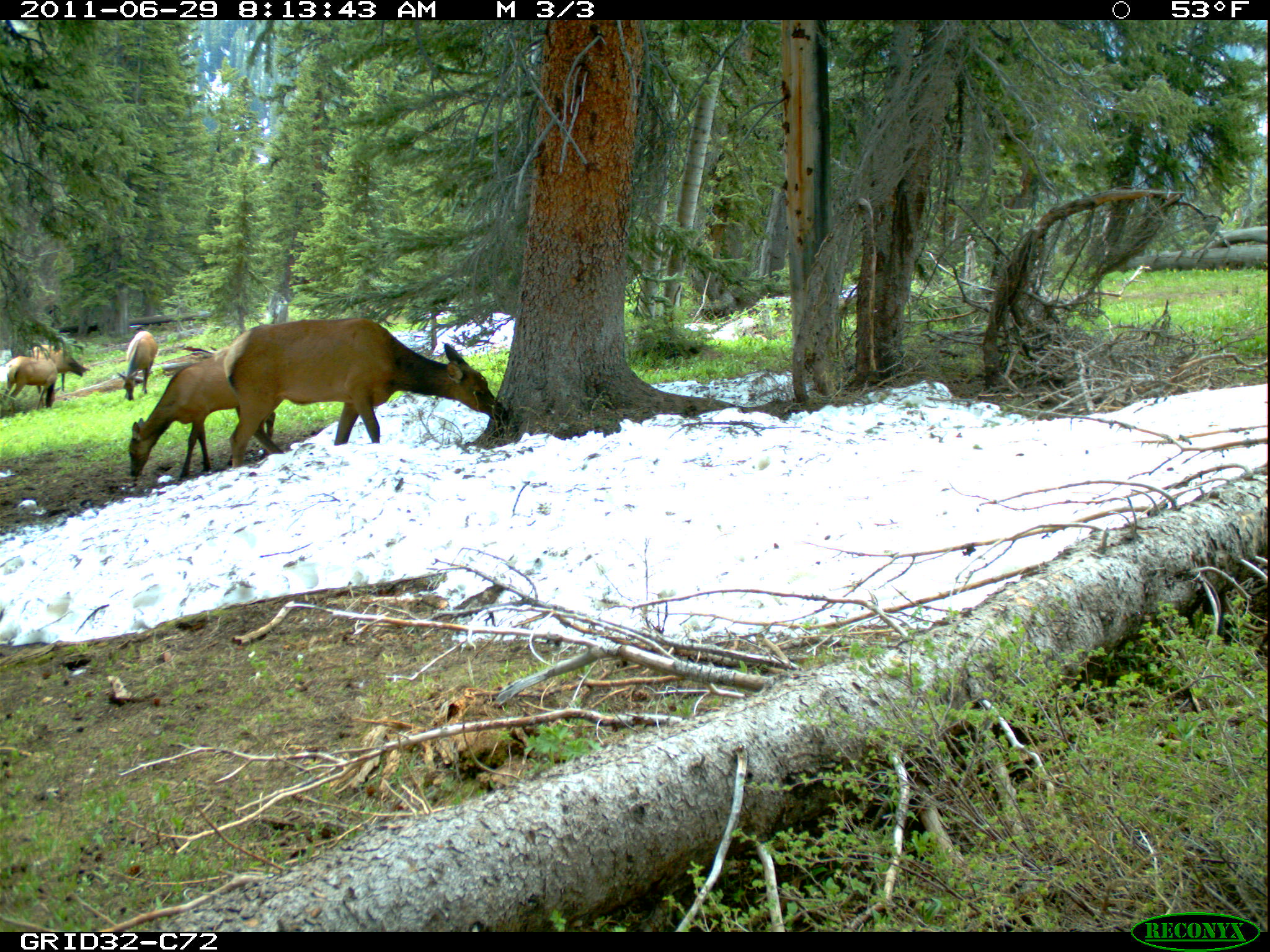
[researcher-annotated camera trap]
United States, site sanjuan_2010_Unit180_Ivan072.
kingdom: Animalia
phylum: Chordata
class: Mammalia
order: Artiodactyla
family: Cervidae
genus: Cervus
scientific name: Cervus elaphus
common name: red deer